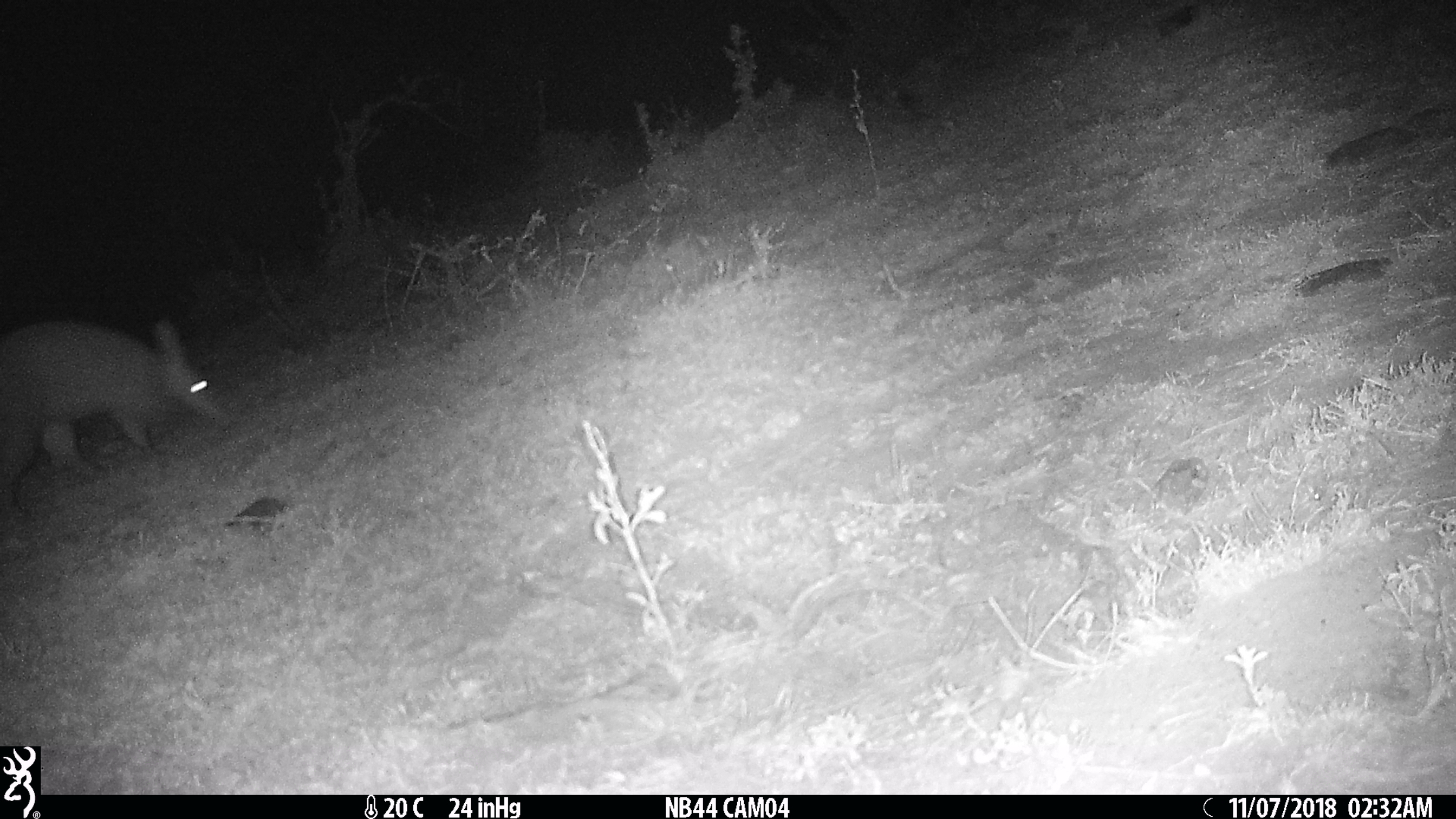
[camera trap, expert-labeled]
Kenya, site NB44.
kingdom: Animalia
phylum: Chordata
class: Mammalia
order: Tubulidentata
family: Orycteropodidae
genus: Orycteropus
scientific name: Orycteropus afer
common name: aardvark